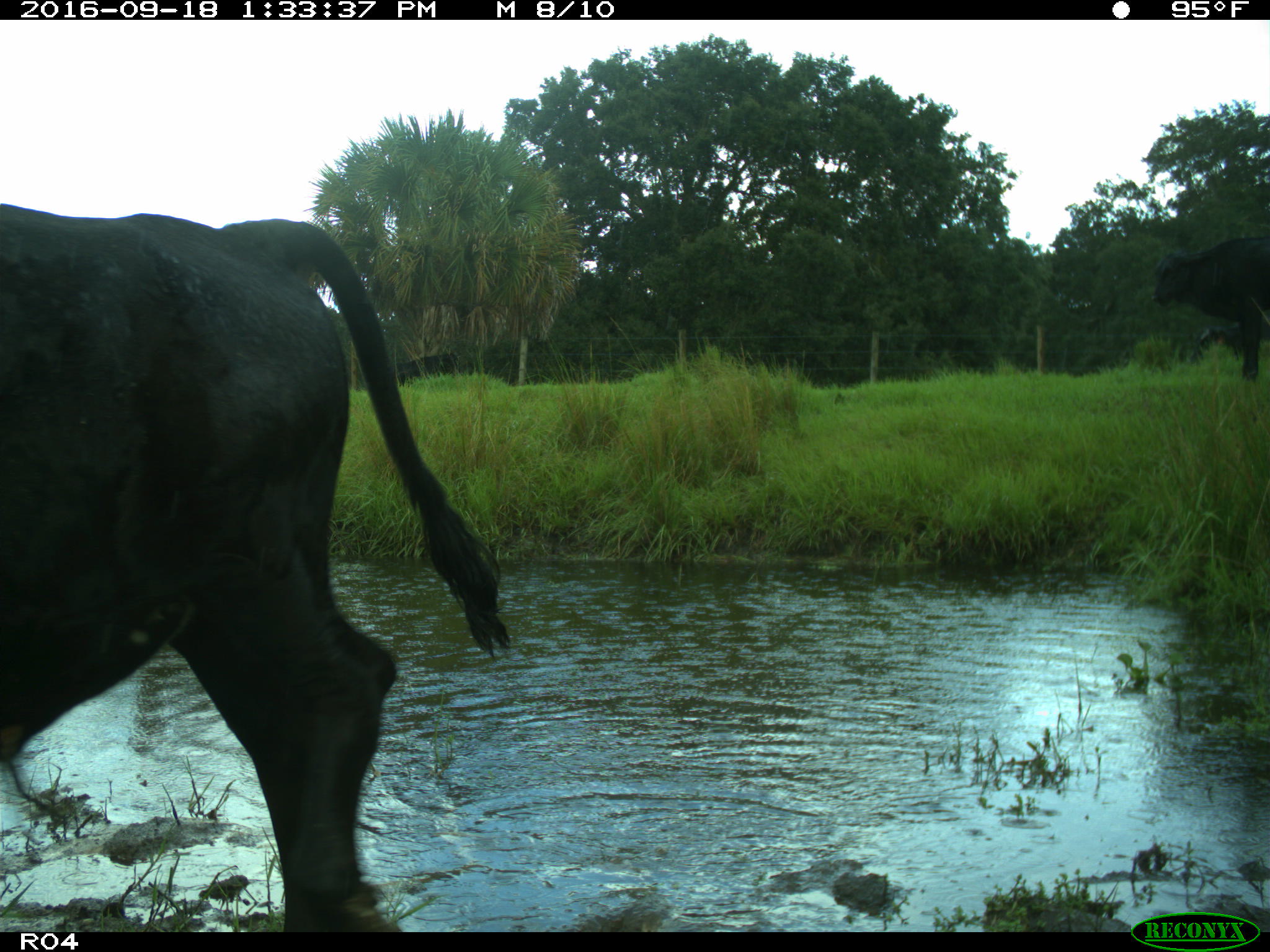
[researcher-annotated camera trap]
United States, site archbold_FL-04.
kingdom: Animalia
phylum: Chordata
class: Mammalia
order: Artiodactyla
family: Bovidae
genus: Bos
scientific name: Bos taurus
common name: domestic cow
Bos taurus (domestic cow).